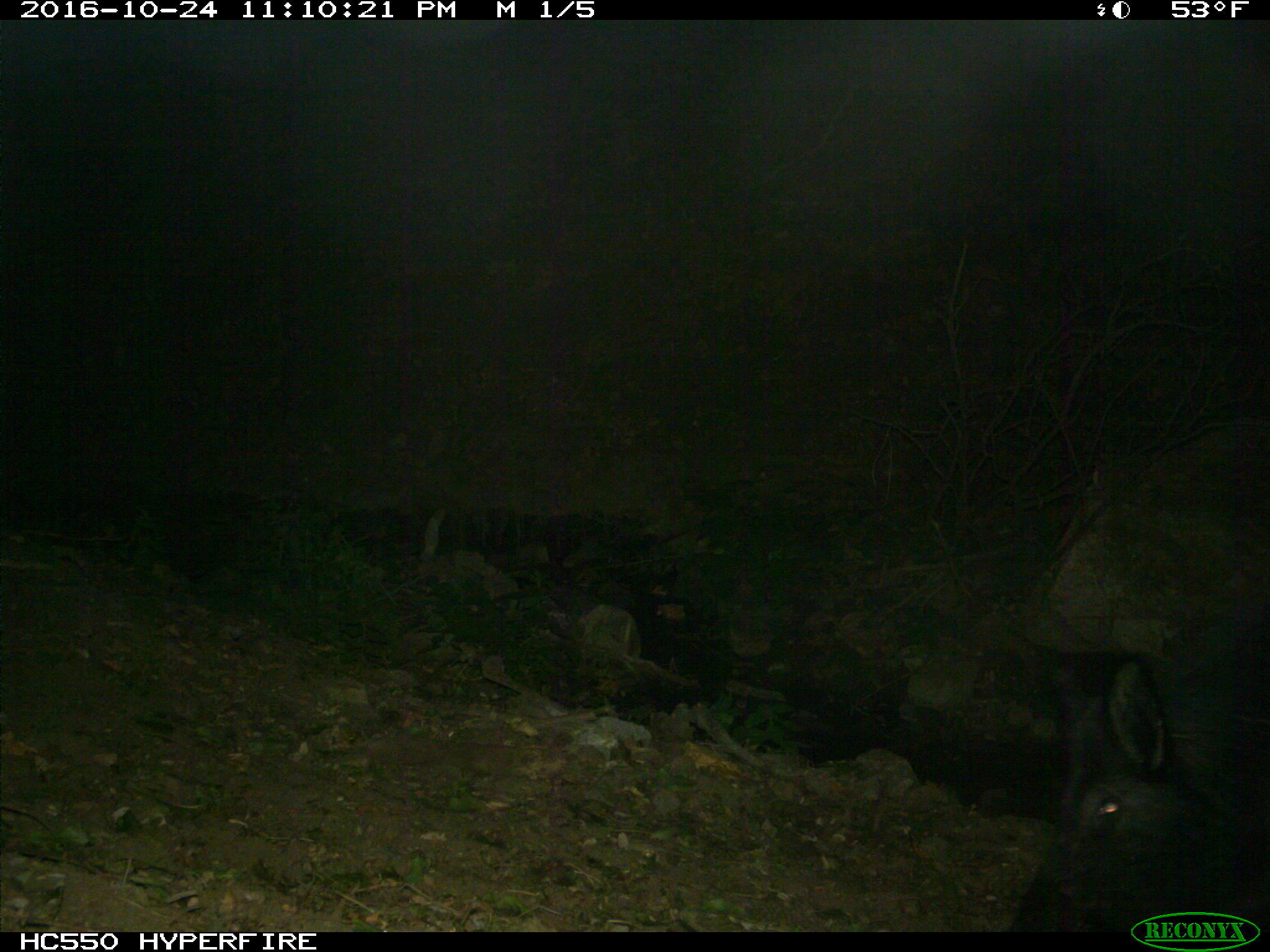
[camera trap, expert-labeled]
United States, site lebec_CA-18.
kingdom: Animalia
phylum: Chordata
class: Mammalia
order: Artiodactyla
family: Suidae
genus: Sus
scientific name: Sus scrofa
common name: wild boar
Sus scrofa (wild boar).